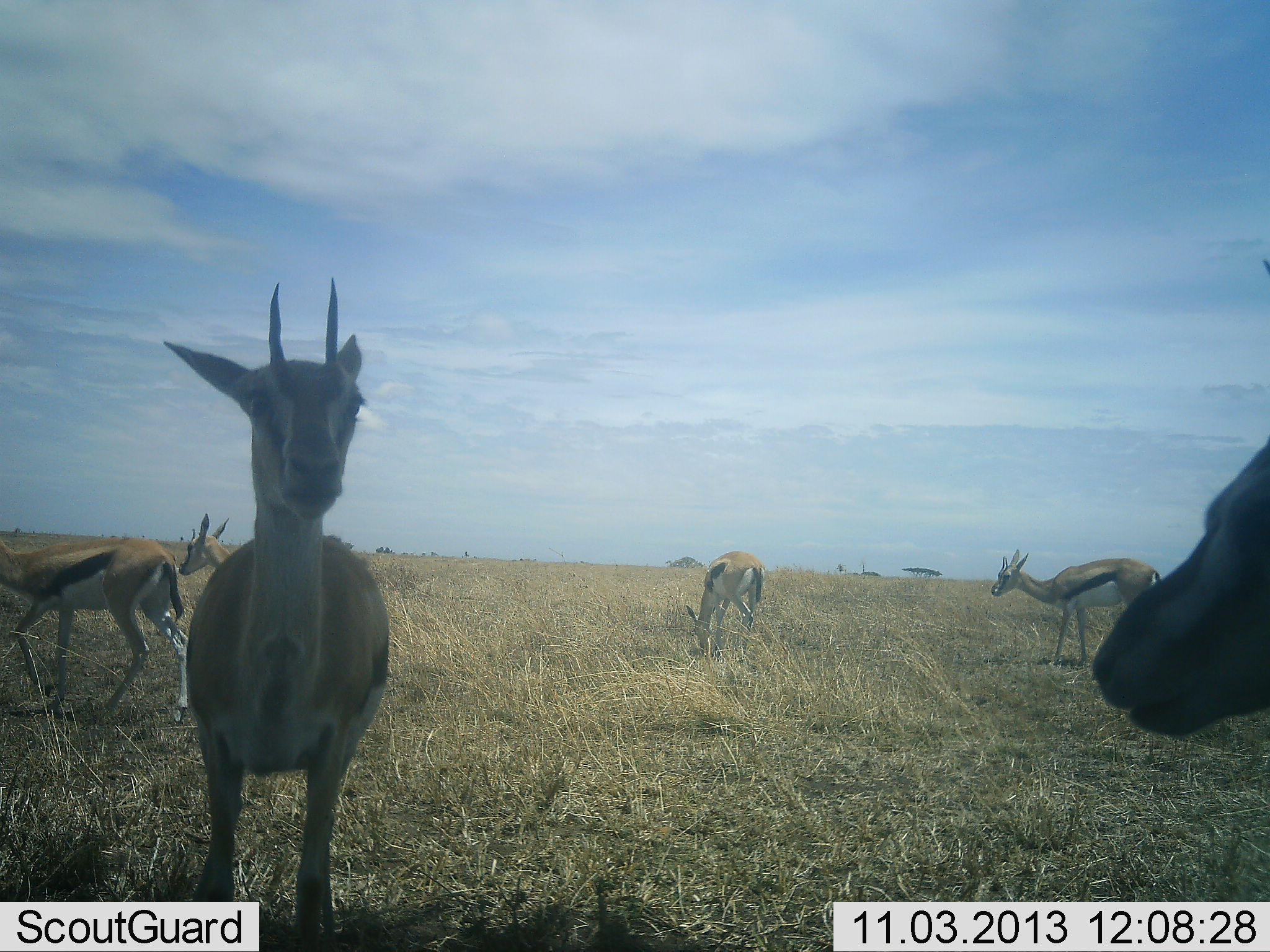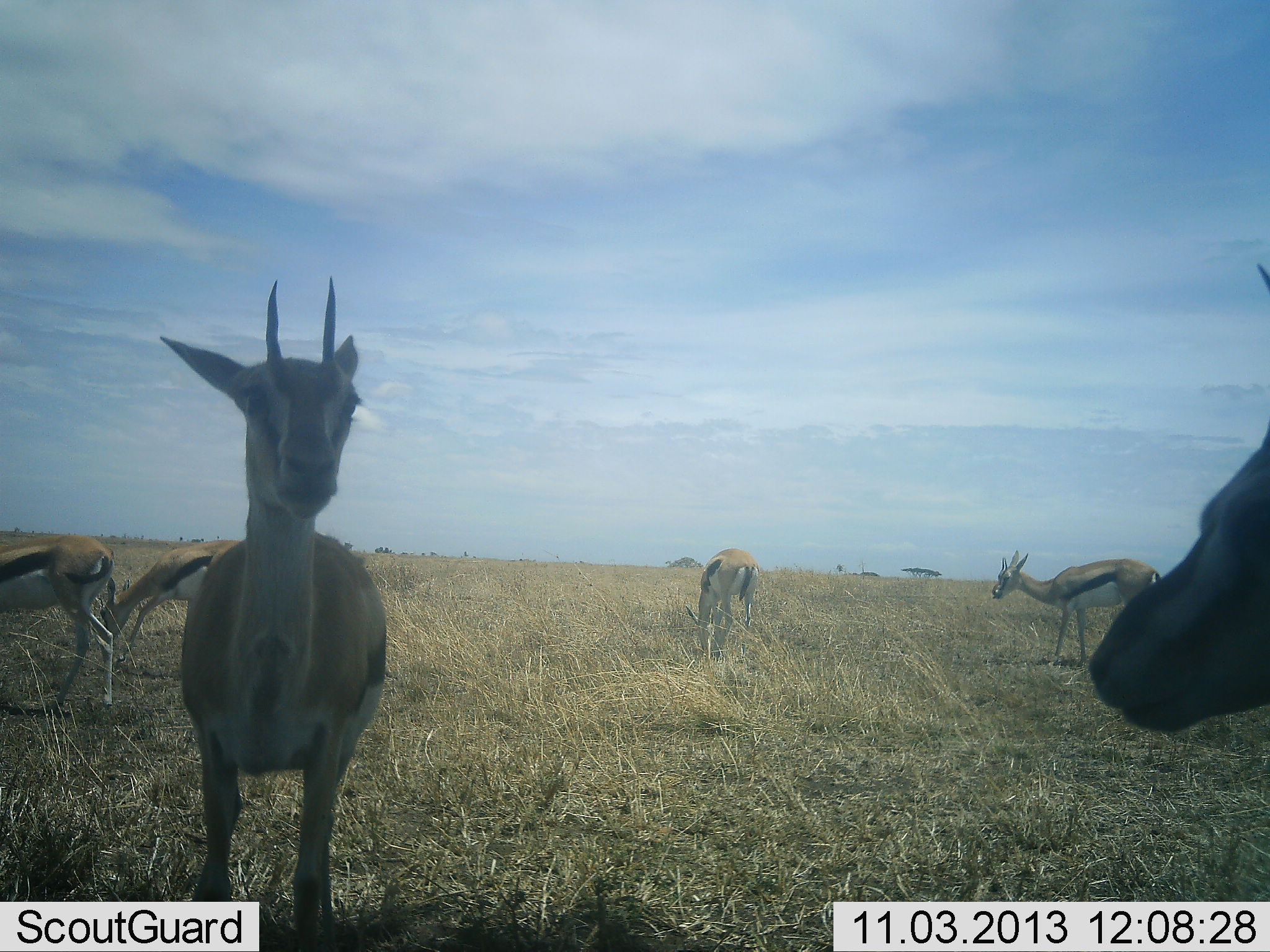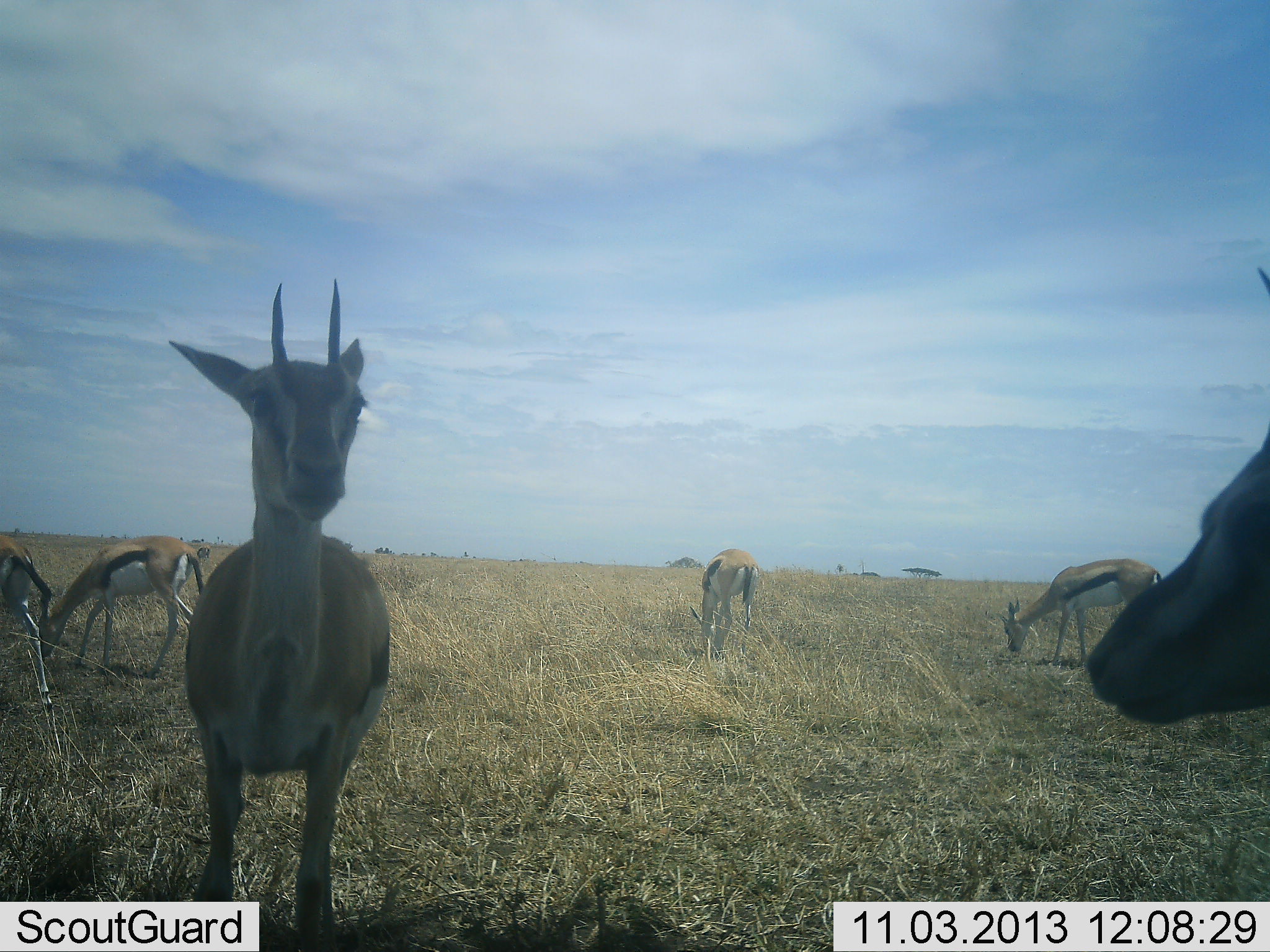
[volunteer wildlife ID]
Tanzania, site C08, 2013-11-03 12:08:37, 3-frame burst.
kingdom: Animalia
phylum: Chordata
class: Mammalia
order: Artiodactyla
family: Bovidae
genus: Eudorcas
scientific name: Eudorcas thomsonii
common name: thomson's gazelle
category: gazellethomsons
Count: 6.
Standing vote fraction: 90%.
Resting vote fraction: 0%.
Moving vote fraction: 40%.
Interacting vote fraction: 0%.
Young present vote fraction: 0%.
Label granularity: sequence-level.